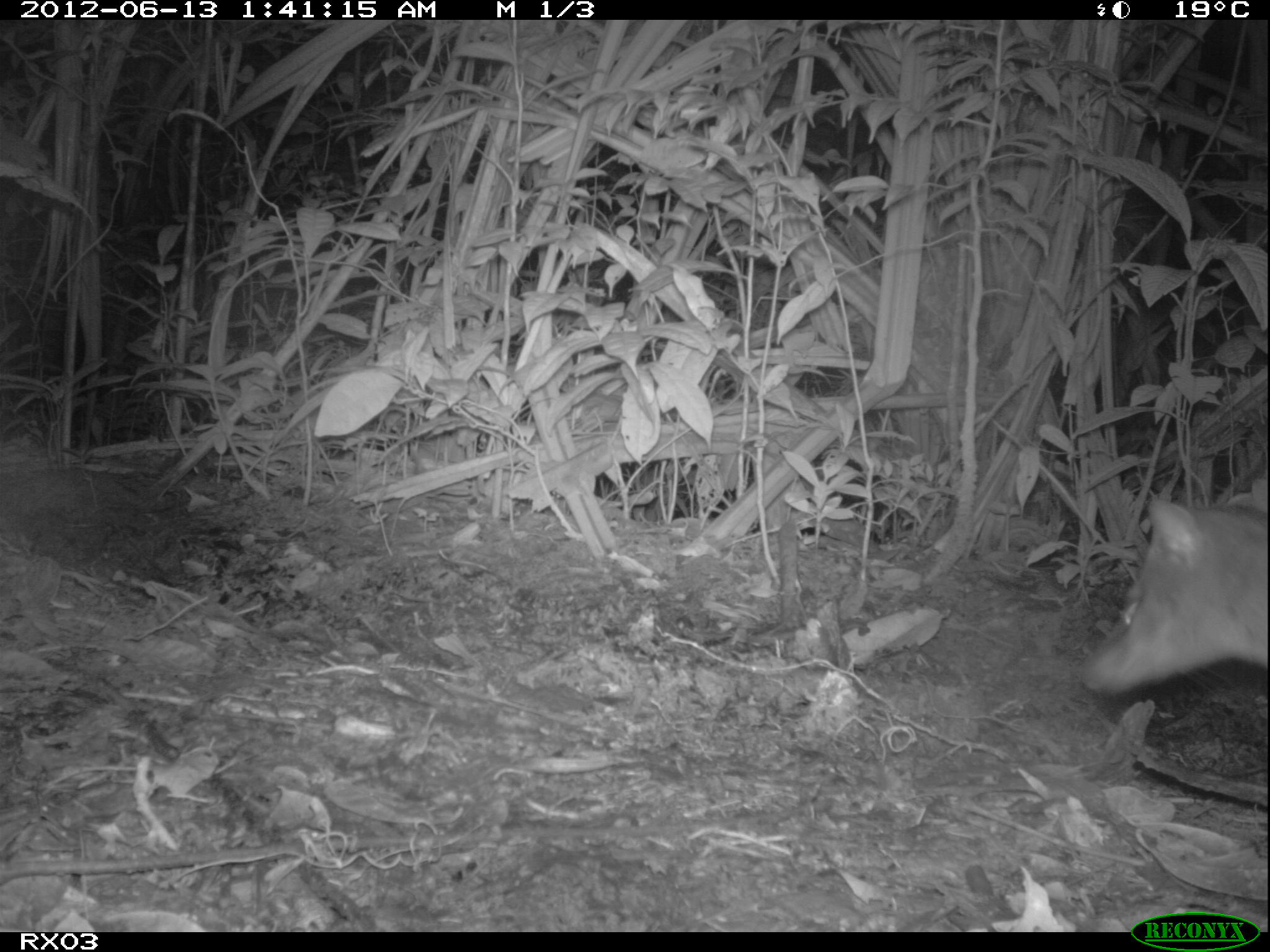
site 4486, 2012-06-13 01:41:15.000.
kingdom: Animalia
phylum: Chordata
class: Mammalia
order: Carnivora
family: Eupleridae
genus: Fossa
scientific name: Fossa fossana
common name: fanaloka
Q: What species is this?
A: Fossa fossana (fanaloka).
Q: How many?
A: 1.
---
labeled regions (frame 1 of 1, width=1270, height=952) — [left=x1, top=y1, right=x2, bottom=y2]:
fossa fossana: [left=1080, top=496, right=1270, bottom=704]